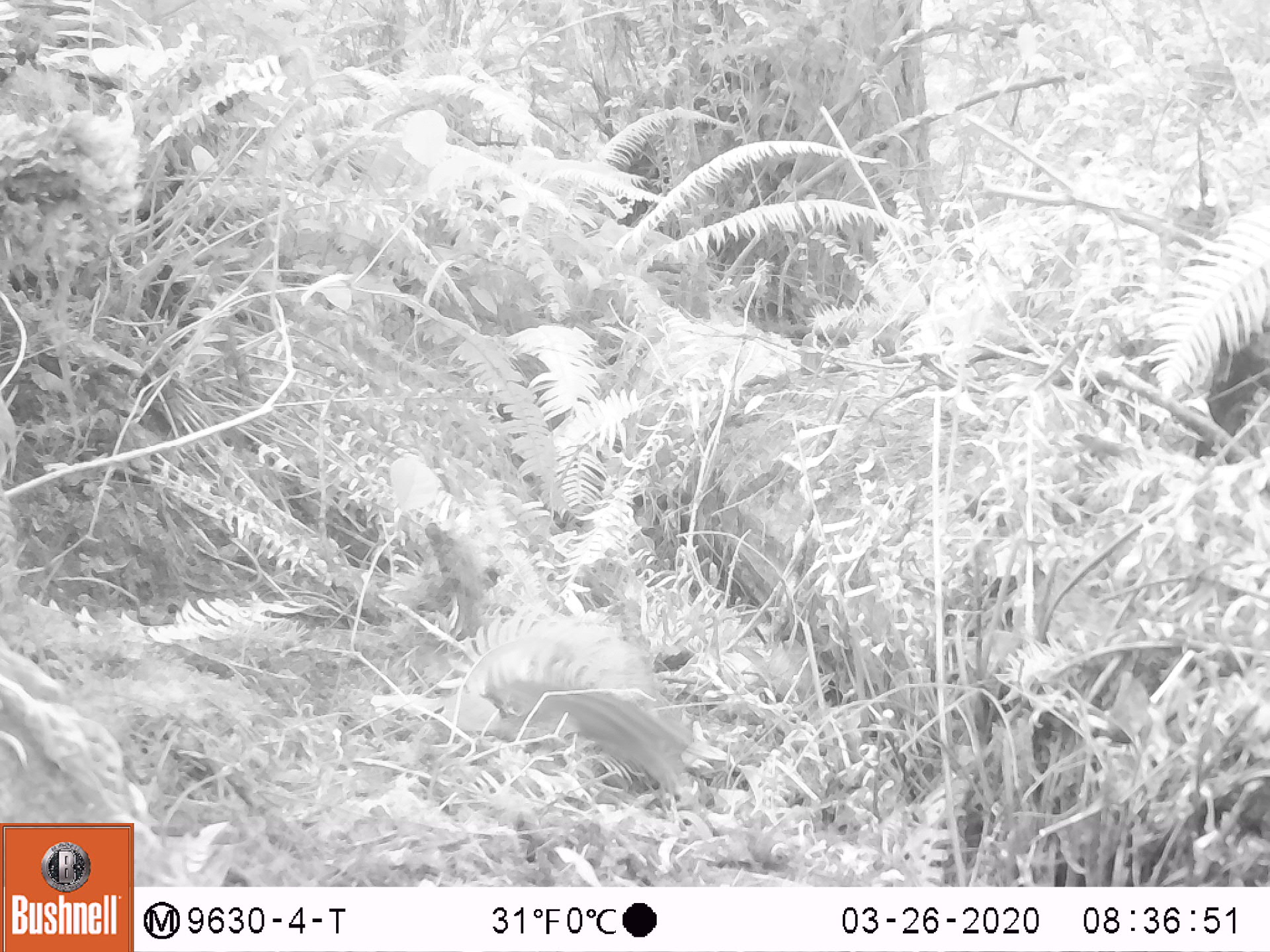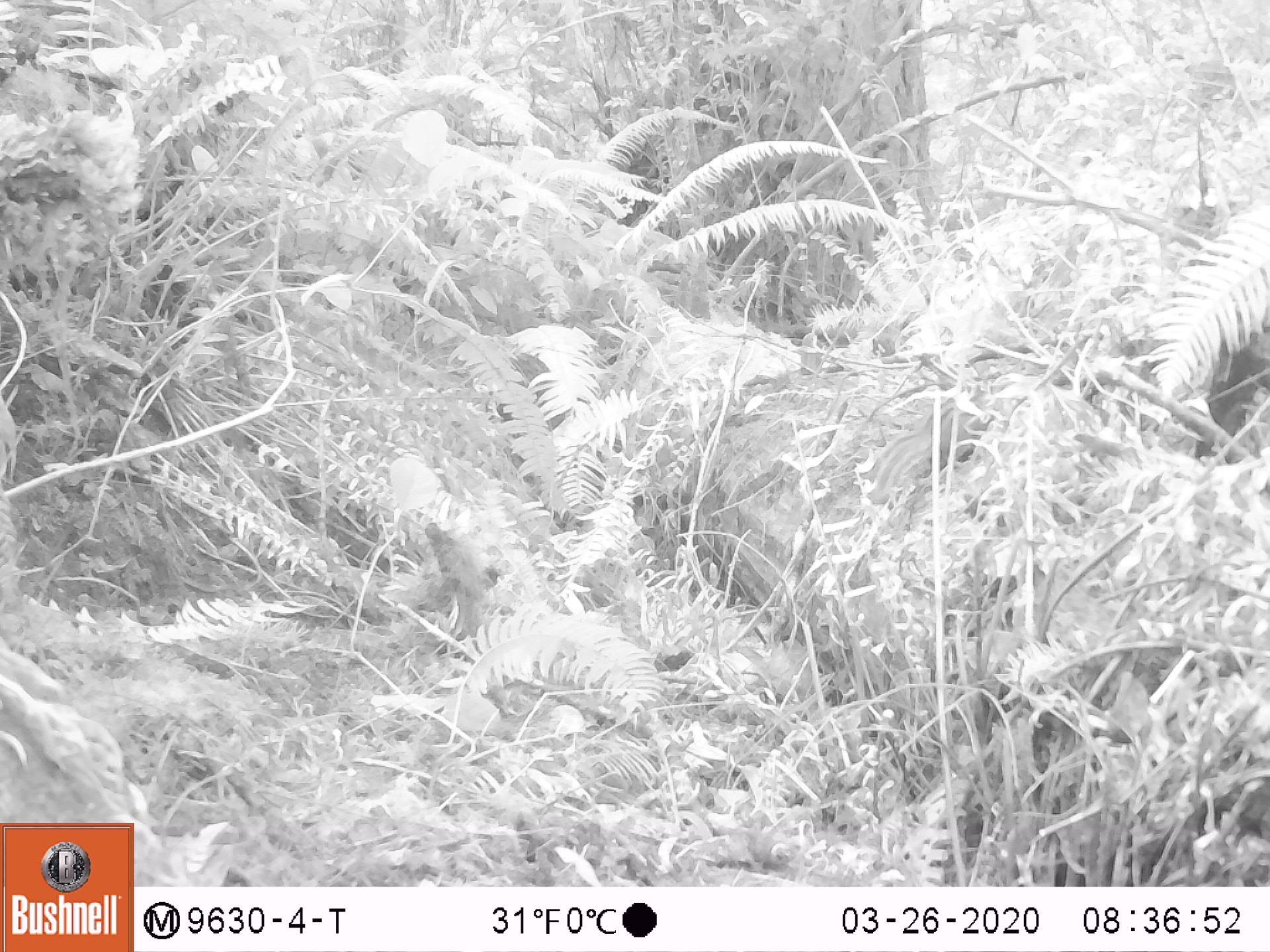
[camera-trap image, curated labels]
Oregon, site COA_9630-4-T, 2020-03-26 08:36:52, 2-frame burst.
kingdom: Animalia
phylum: Chordata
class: Mammalia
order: Rodentia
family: Sciuridae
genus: Neotamias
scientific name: Neotamias townsendii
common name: townsend's chipmunk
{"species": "townsend's chipmunk (Neotamias townsendii)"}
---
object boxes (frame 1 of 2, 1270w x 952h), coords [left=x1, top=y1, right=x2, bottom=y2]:
townsend's chipmunk: [left=490, top=672, right=698, bottom=814]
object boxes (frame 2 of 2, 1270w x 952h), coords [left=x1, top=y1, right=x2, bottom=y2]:
townsend's chipmunk: [left=860, top=382, right=998, bottom=506]